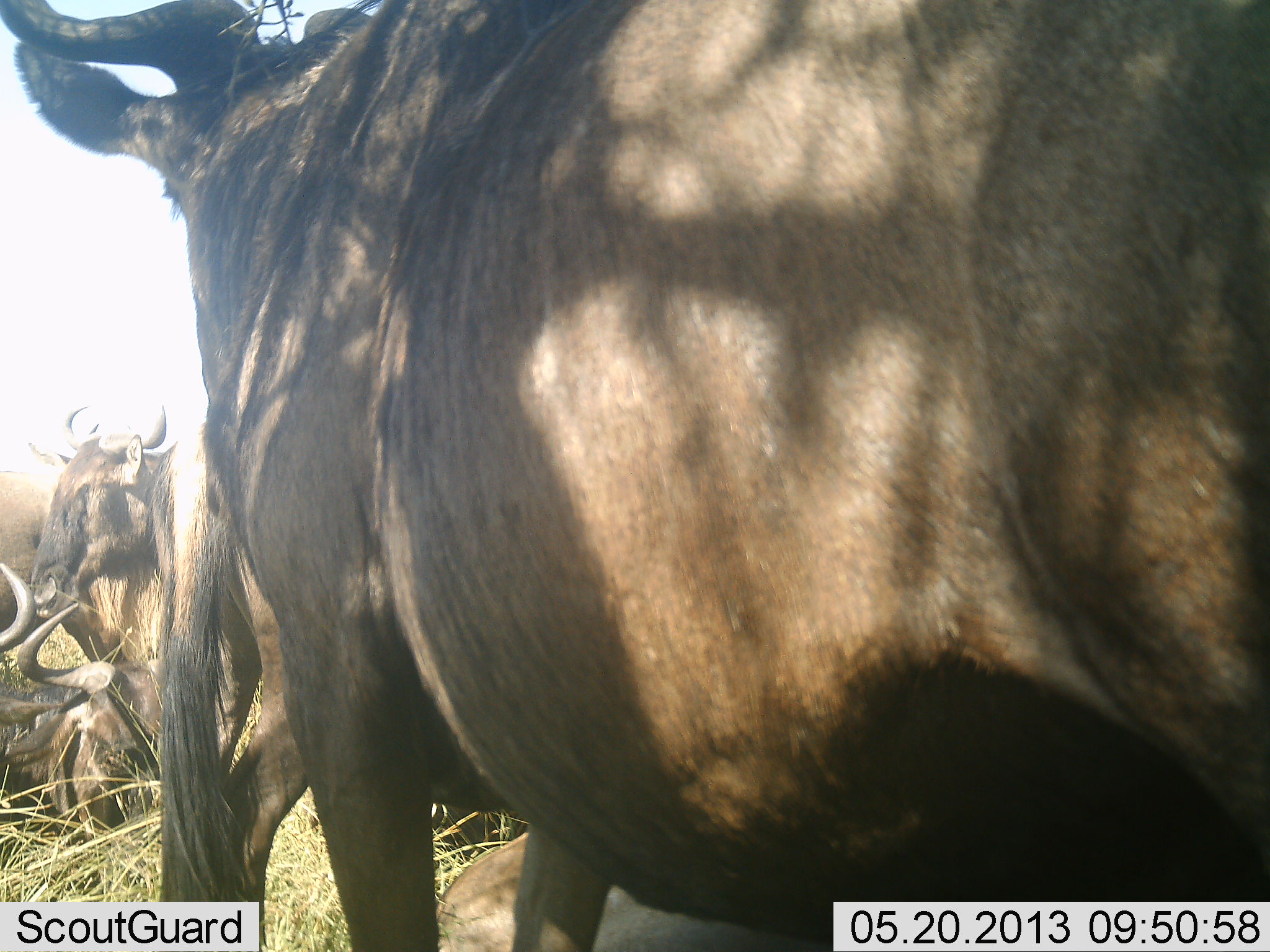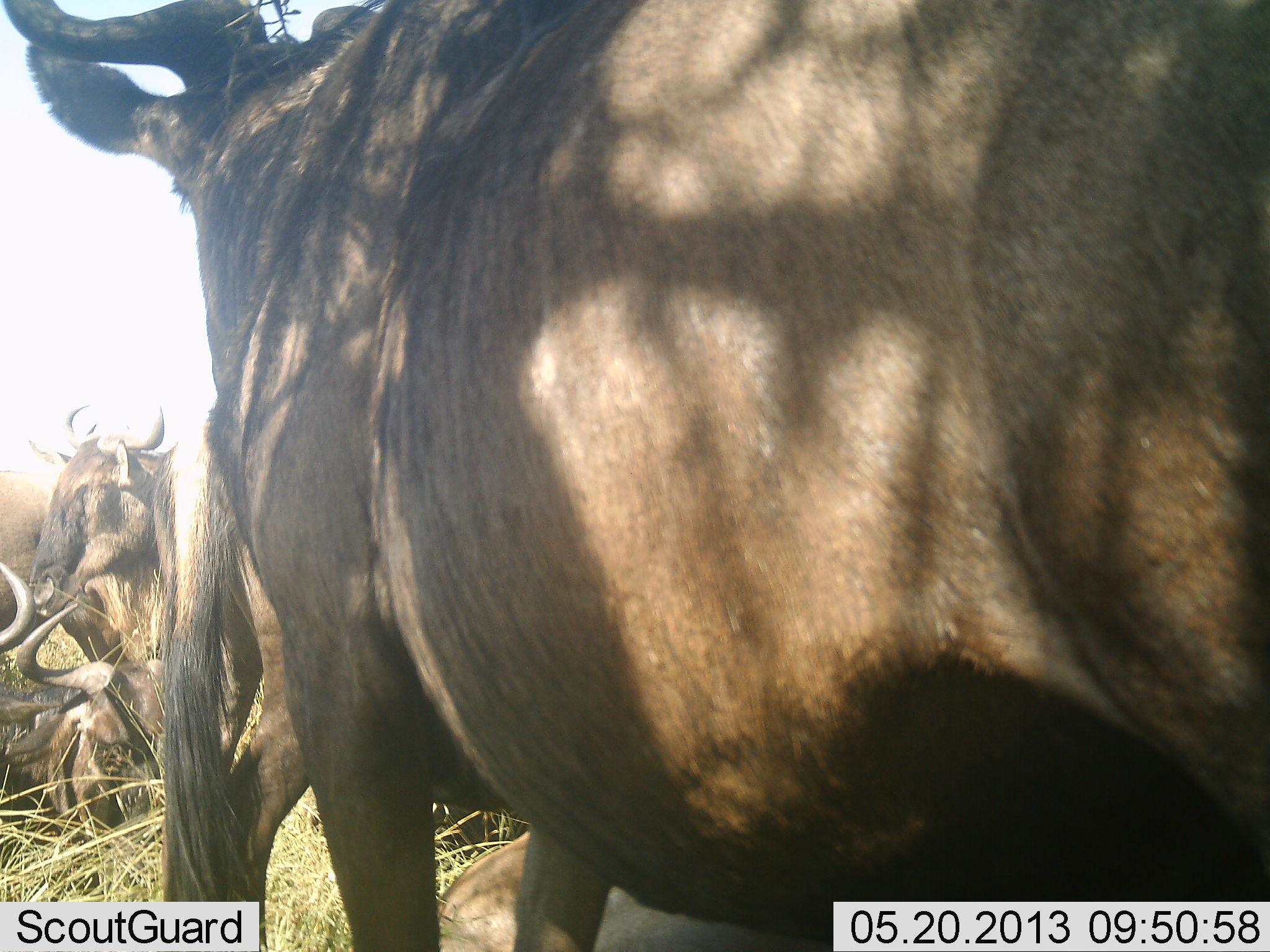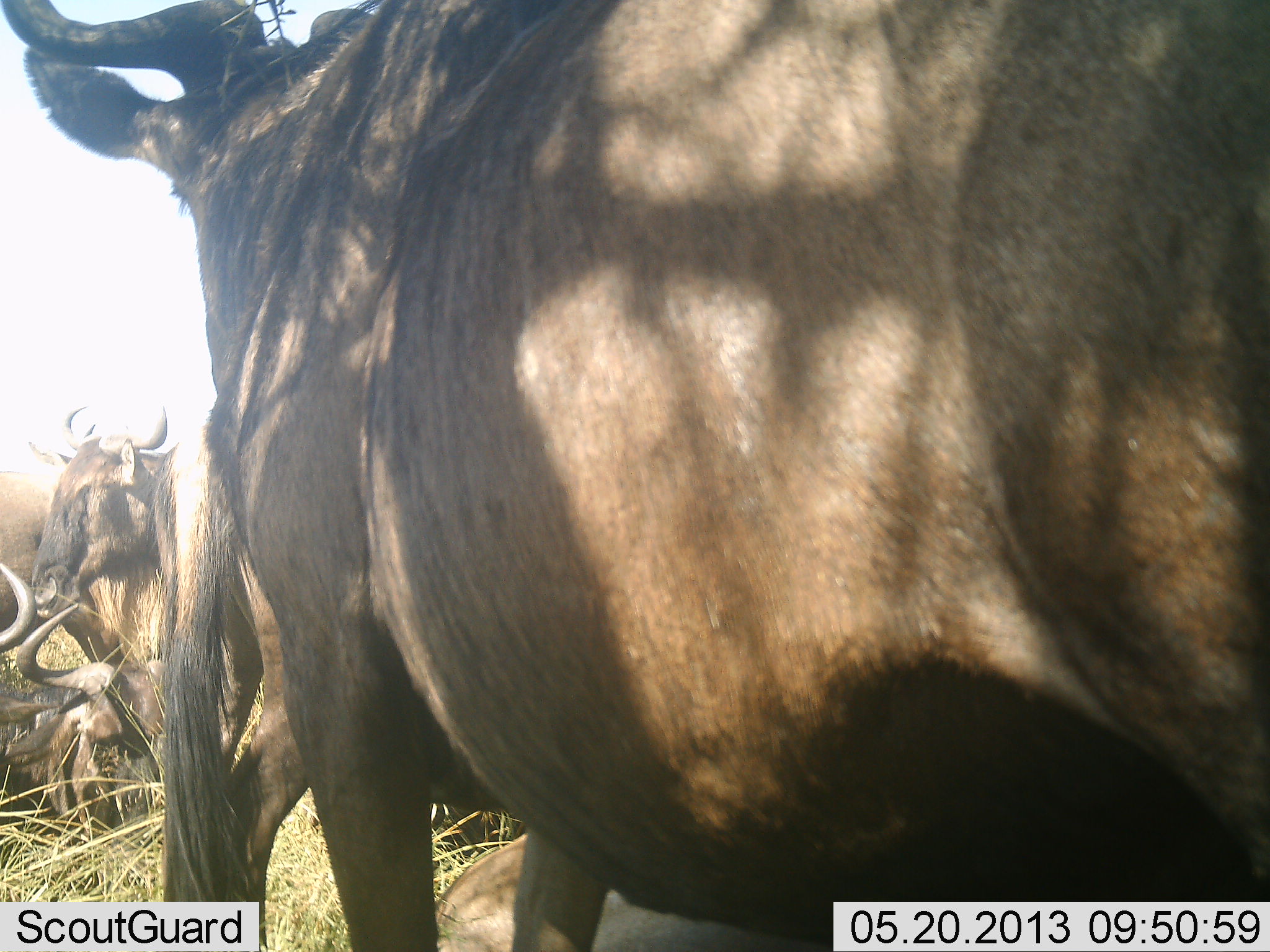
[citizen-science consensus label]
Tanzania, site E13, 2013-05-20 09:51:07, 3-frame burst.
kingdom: Animalia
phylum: Chordata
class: Mammalia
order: Artiodactyla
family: Bovidae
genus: Connochaetes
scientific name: Connochaetes taurinus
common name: blue wildebeest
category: wildebeest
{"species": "wildebeest (blue wildebeest) (Connochaetes taurinus)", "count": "4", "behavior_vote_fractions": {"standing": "76%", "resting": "81%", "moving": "5%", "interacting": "10%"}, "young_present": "0%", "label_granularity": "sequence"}